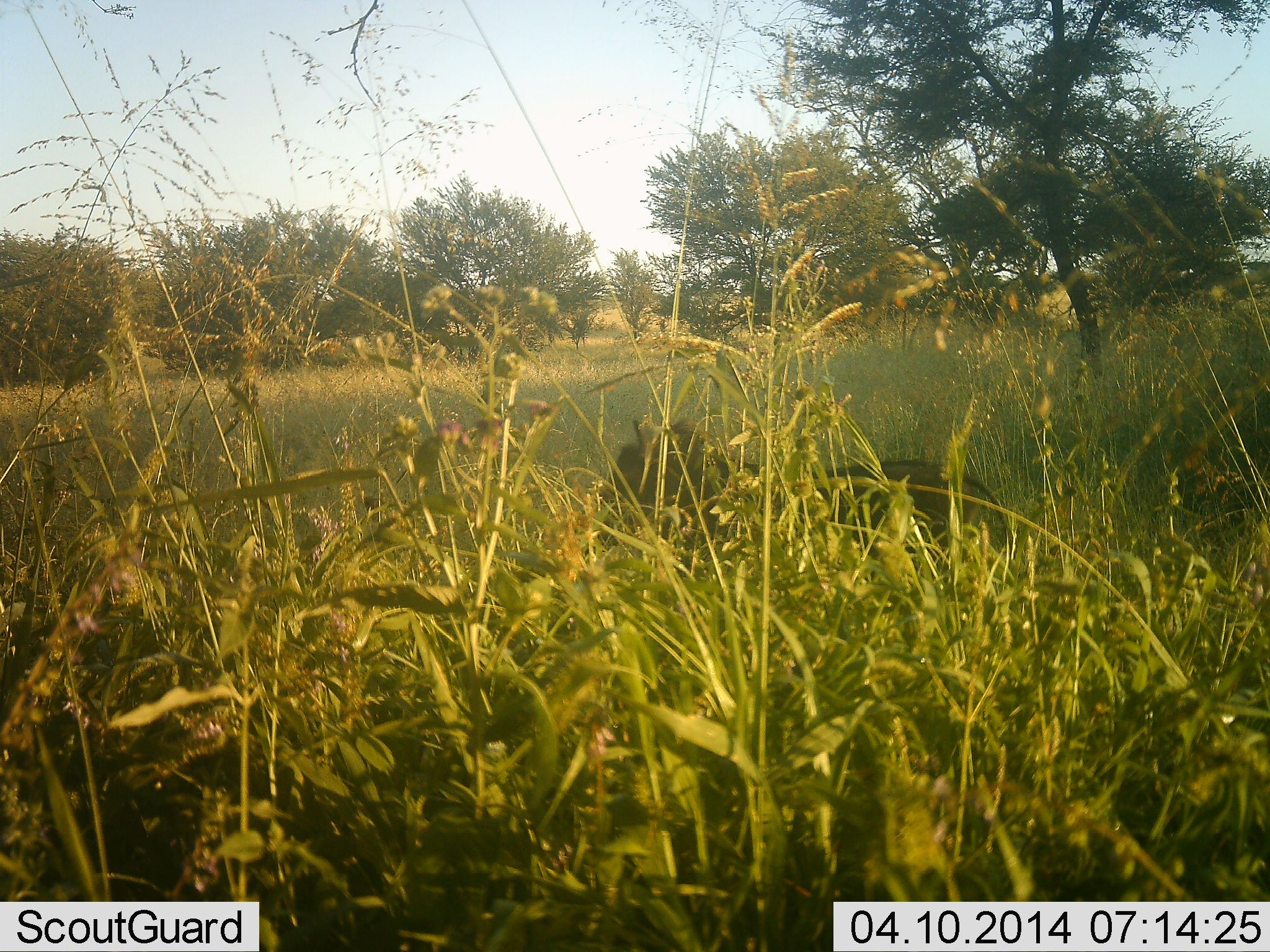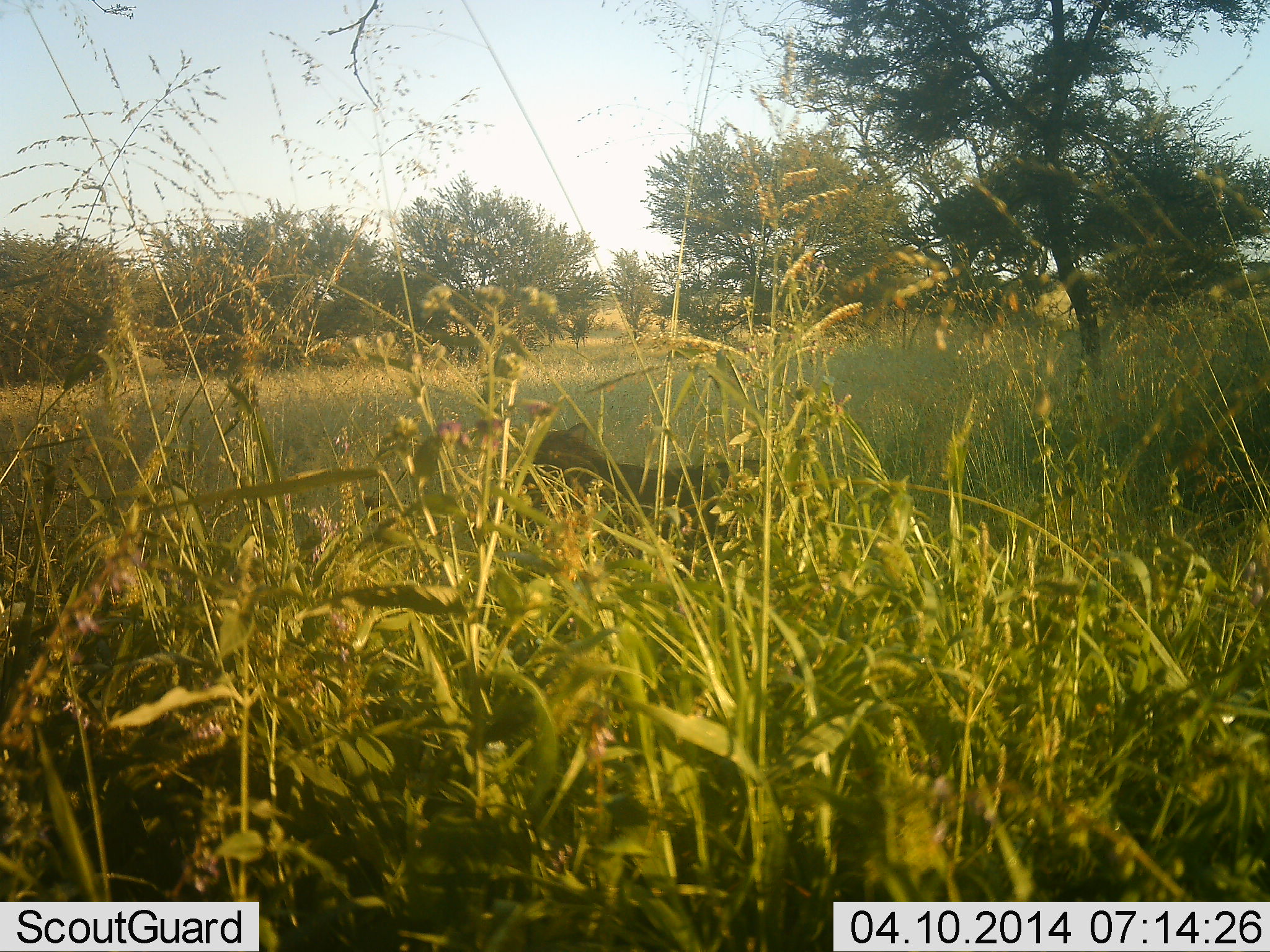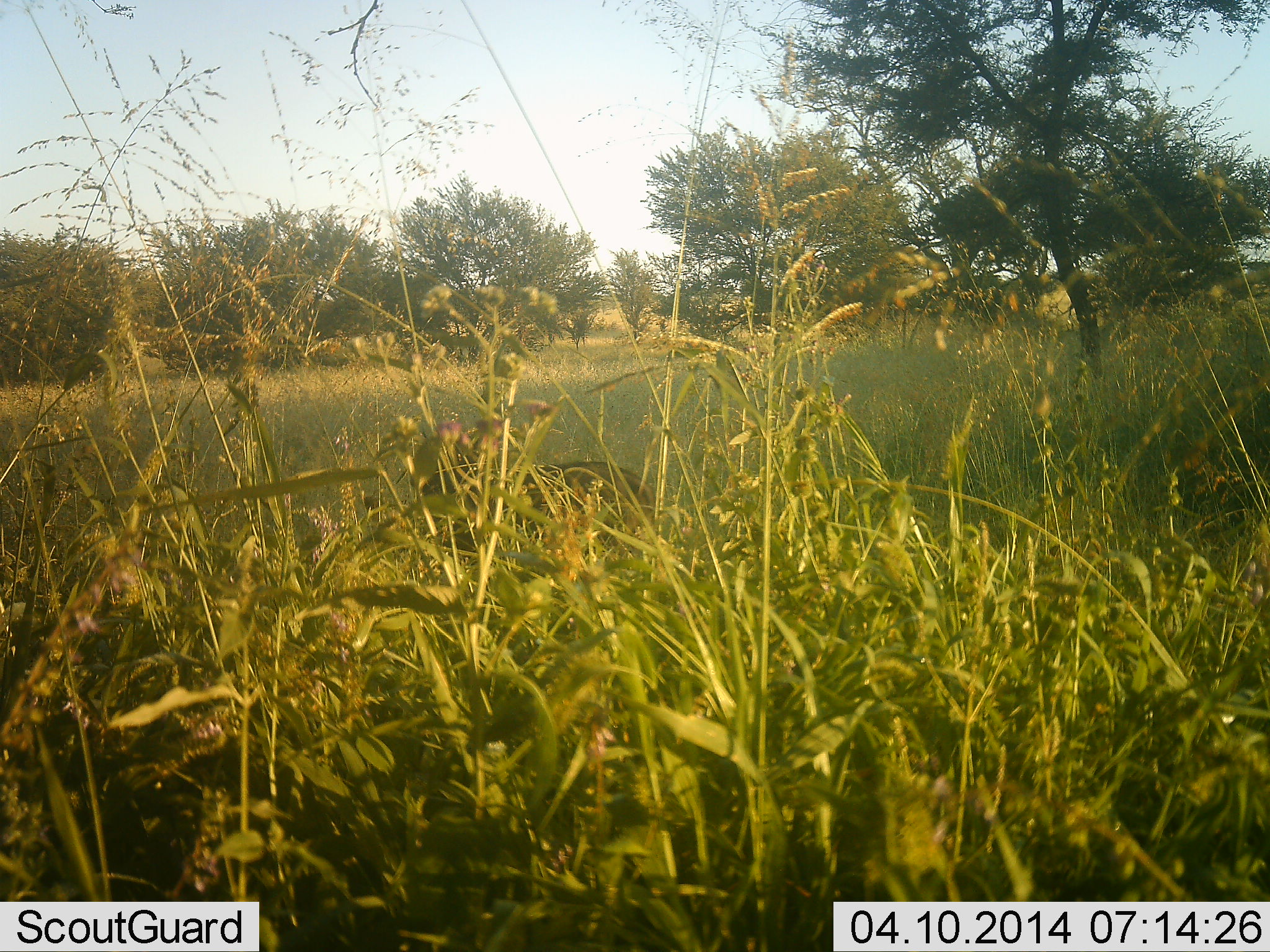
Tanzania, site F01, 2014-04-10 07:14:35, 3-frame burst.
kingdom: Animalia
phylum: Chordata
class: Mammalia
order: Artiodactyla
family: Suidae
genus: Phacochoerus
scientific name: Phacochoerus africanus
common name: warthog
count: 1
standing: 0%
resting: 0%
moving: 100%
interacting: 0%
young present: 0%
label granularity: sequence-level